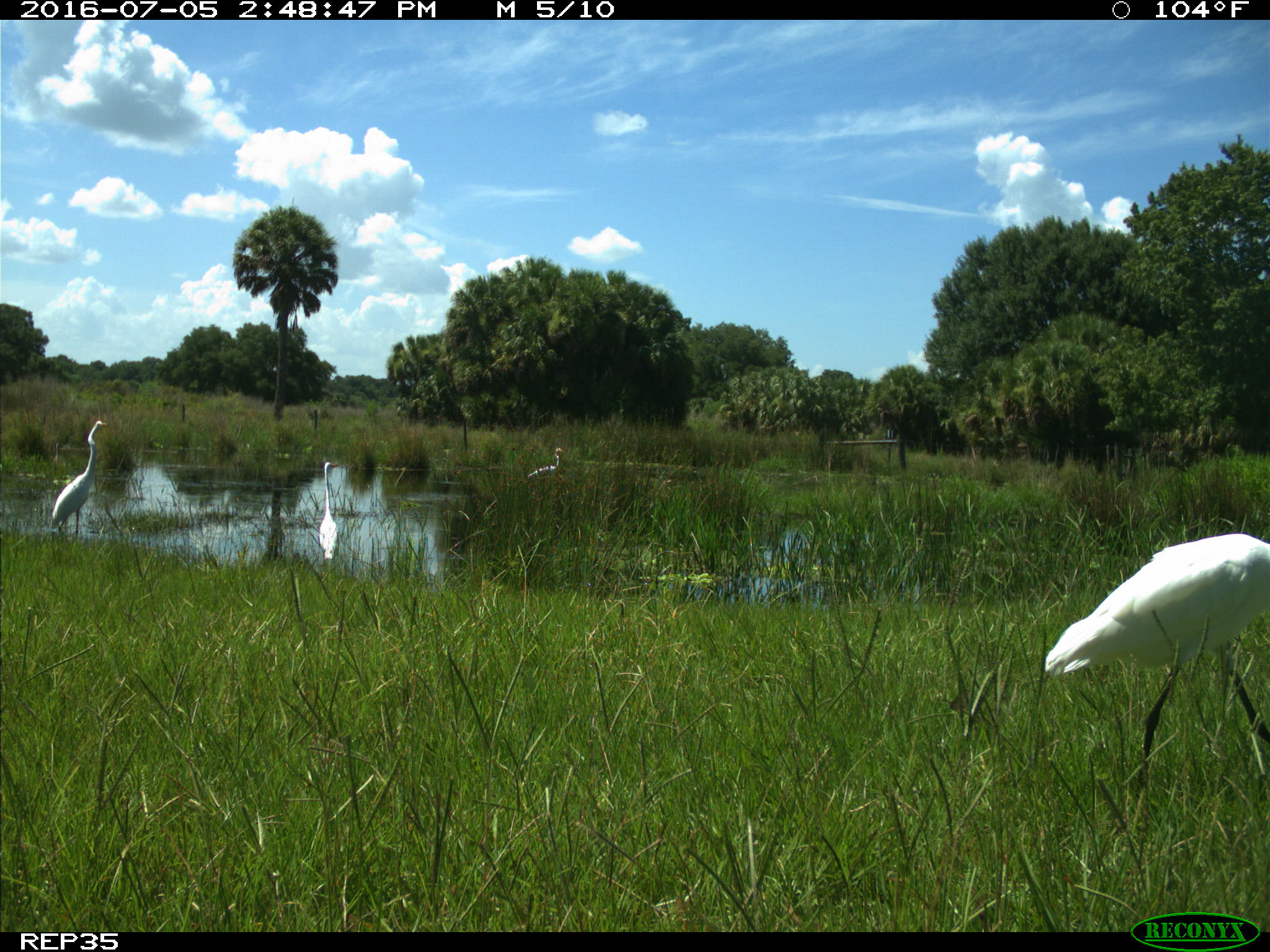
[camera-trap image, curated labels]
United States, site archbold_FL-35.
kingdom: Animalia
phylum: Chordata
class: Aves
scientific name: Aves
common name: birds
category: unidentified bird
Unidentified bird (birds) (Aves).